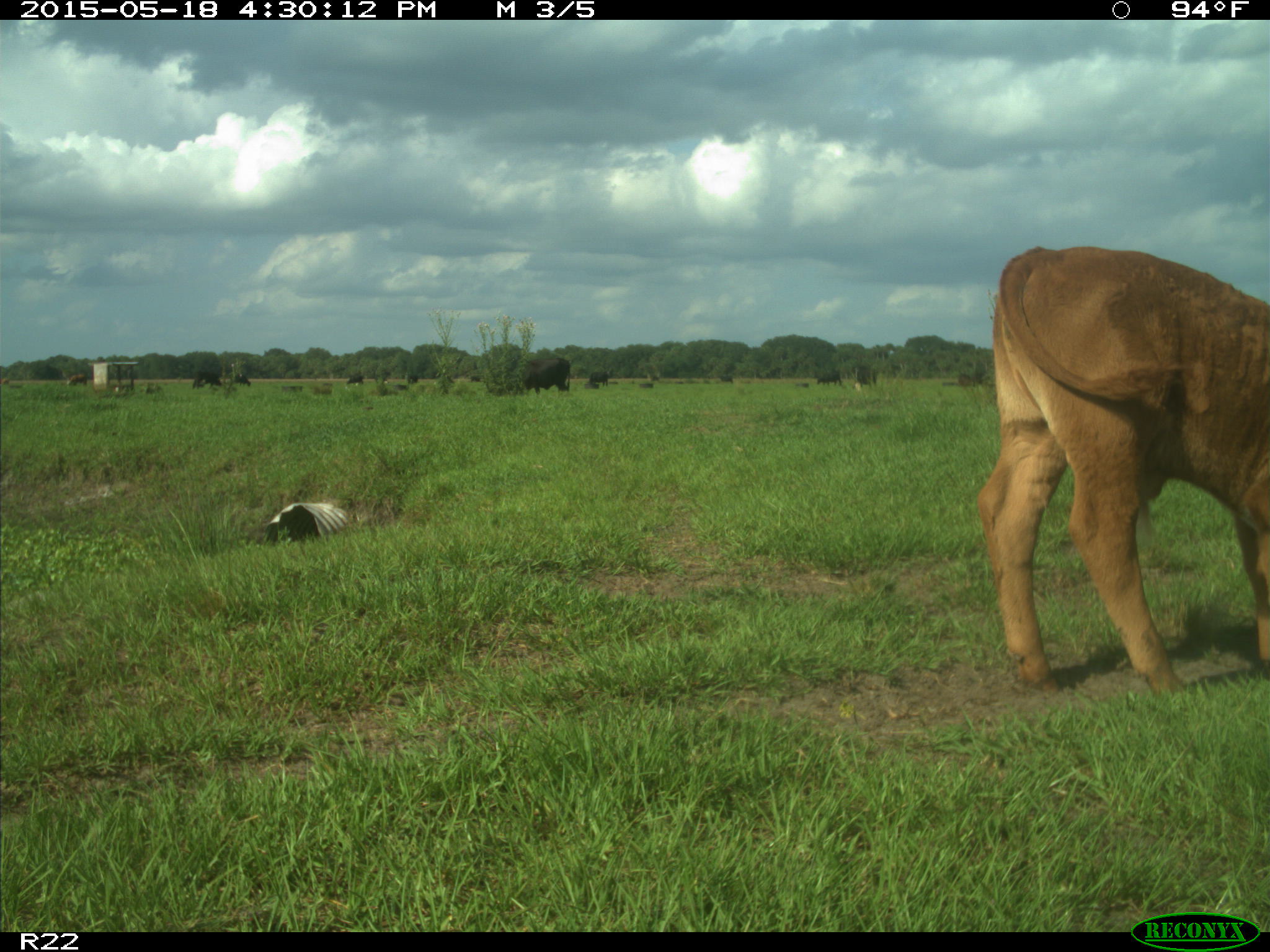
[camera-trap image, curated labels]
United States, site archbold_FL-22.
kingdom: Animalia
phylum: Chordata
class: Mammalia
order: Artiodactyla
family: Bovidae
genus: Bos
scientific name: Bos taurus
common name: domestic cow